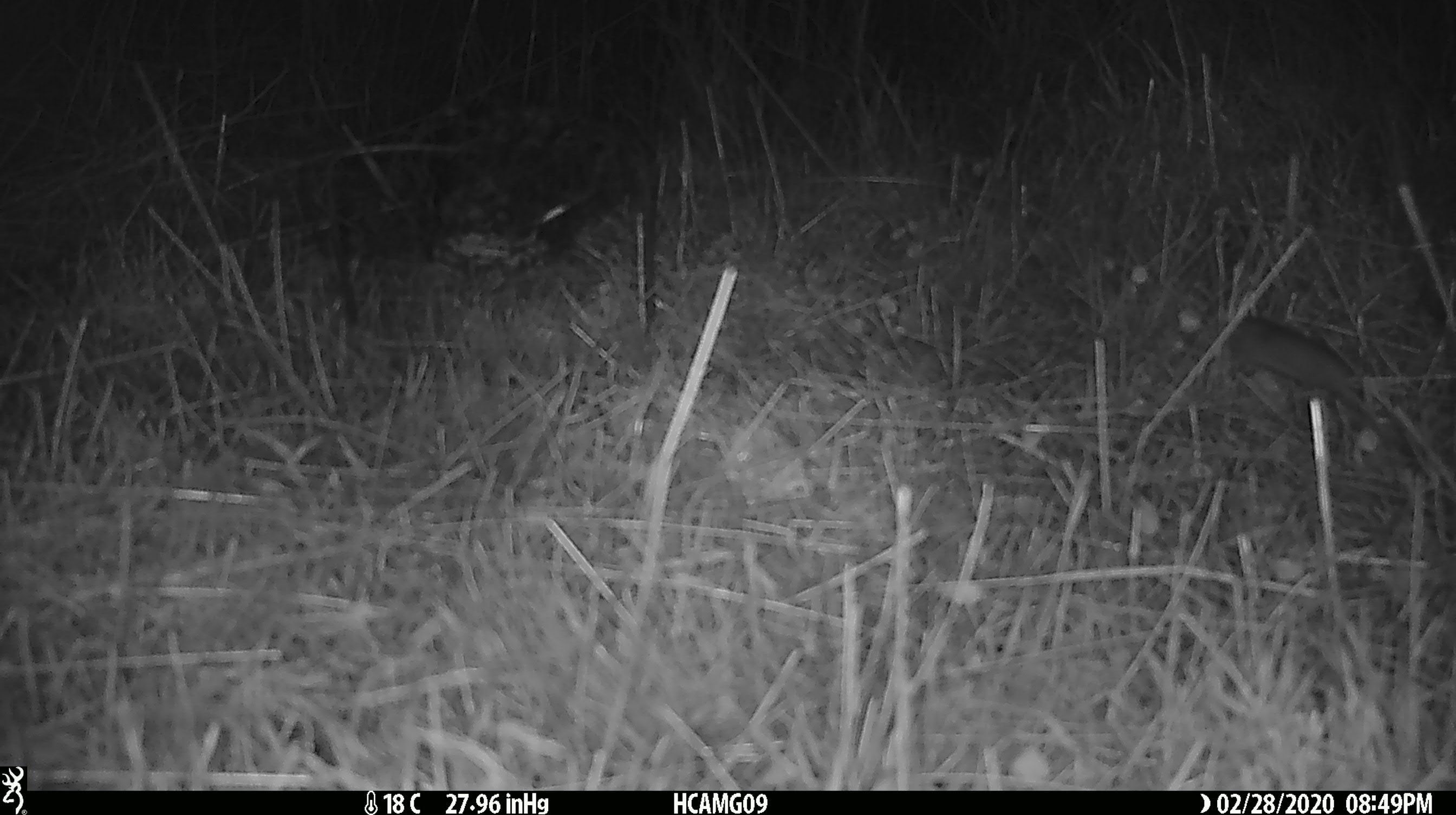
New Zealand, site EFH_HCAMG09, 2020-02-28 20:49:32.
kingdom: Animalia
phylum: Chordata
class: Mammalia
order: Rodentia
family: Muridae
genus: Mus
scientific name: Mus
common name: mouse